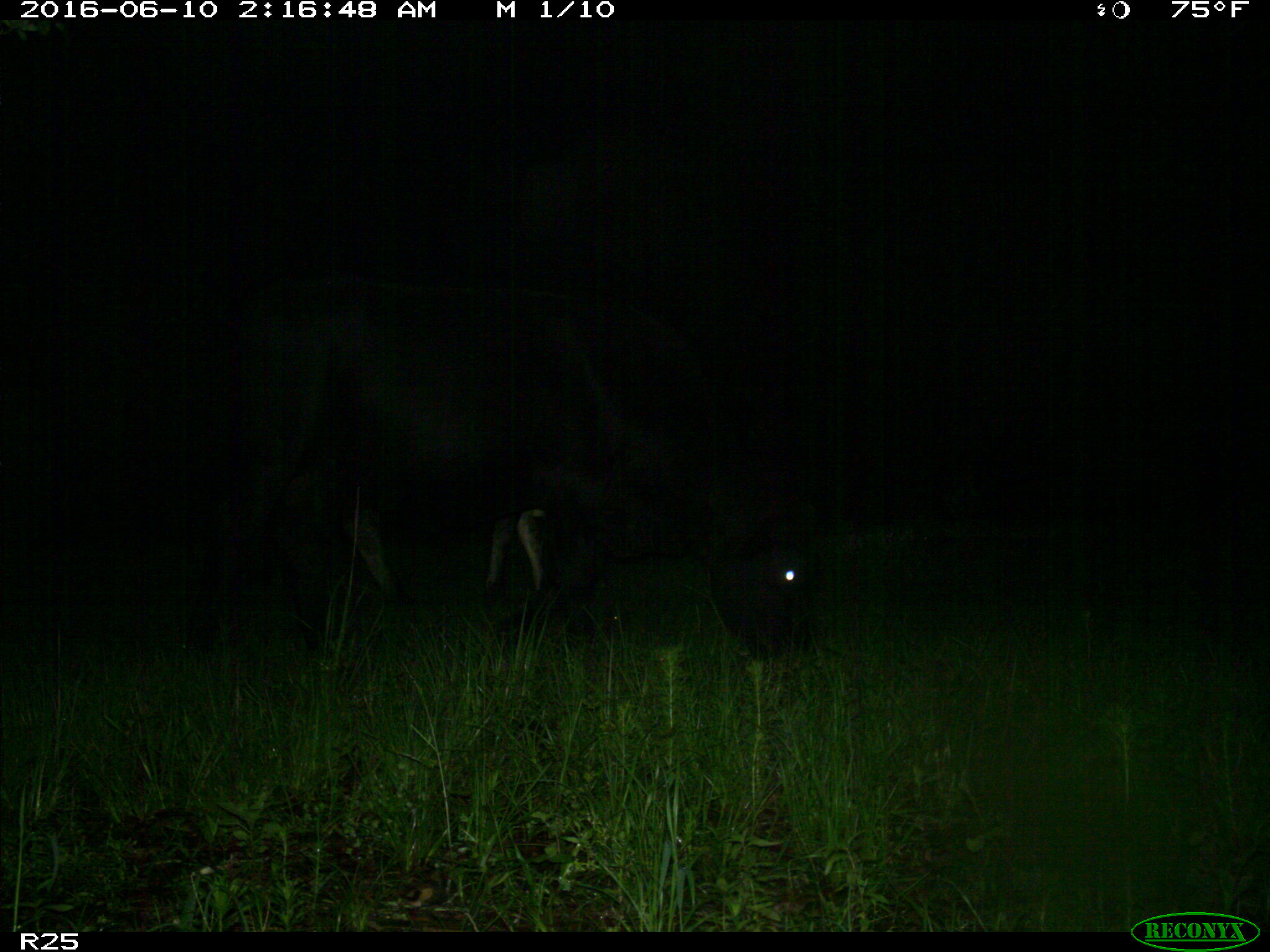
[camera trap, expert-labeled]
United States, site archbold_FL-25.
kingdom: Animalia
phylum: Chordata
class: Mammalia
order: Artiodactyla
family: Bovidae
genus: Bos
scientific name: Bos taurus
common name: domestic cow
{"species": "Bos taurus (domestic cow)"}